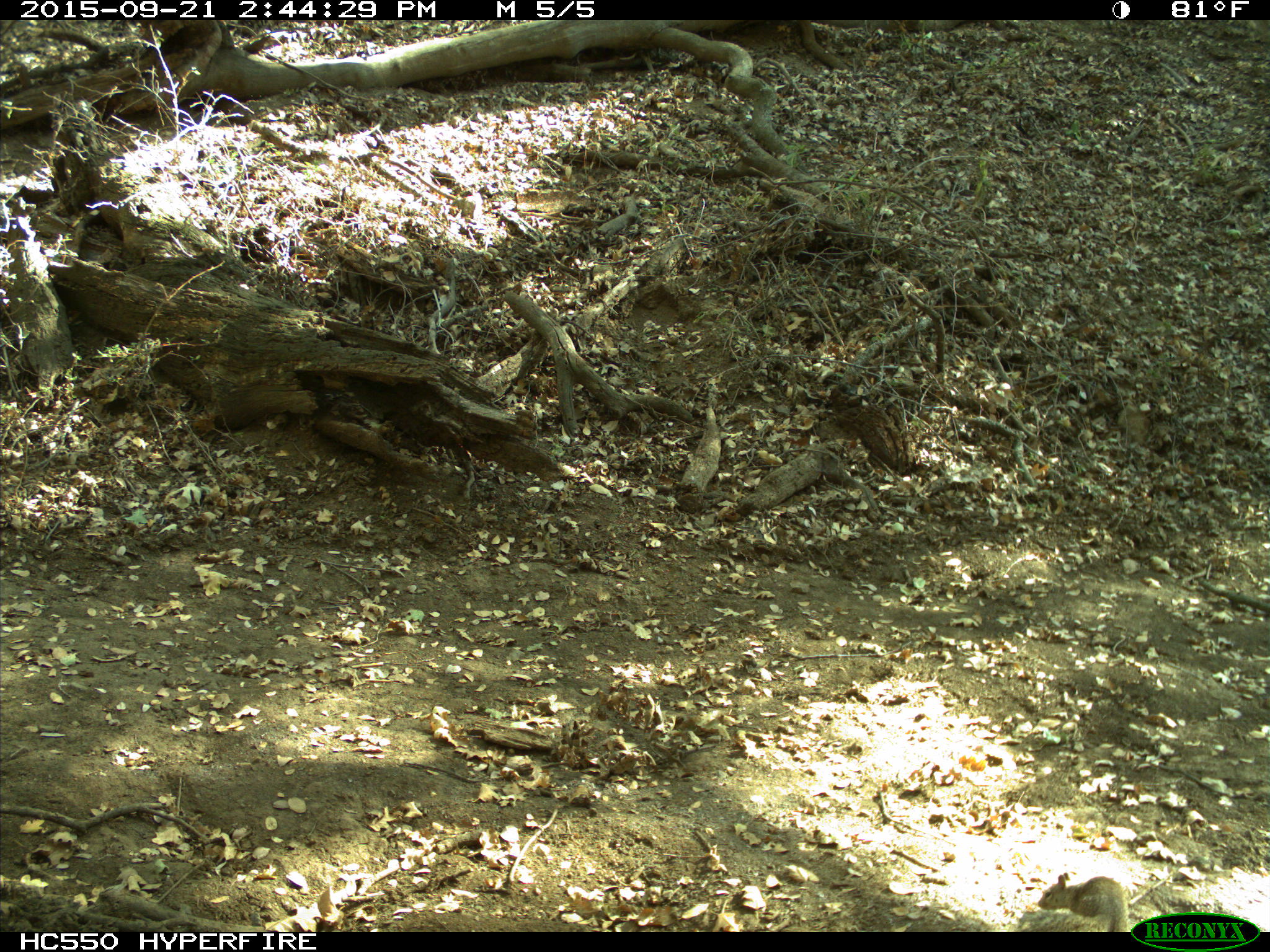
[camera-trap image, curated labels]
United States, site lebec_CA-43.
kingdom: Animalia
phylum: Chordata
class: Mammalia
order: Rodentia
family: Sciuridae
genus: Otospermophilus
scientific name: Otospermophilus beecheyi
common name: california ground squirrel